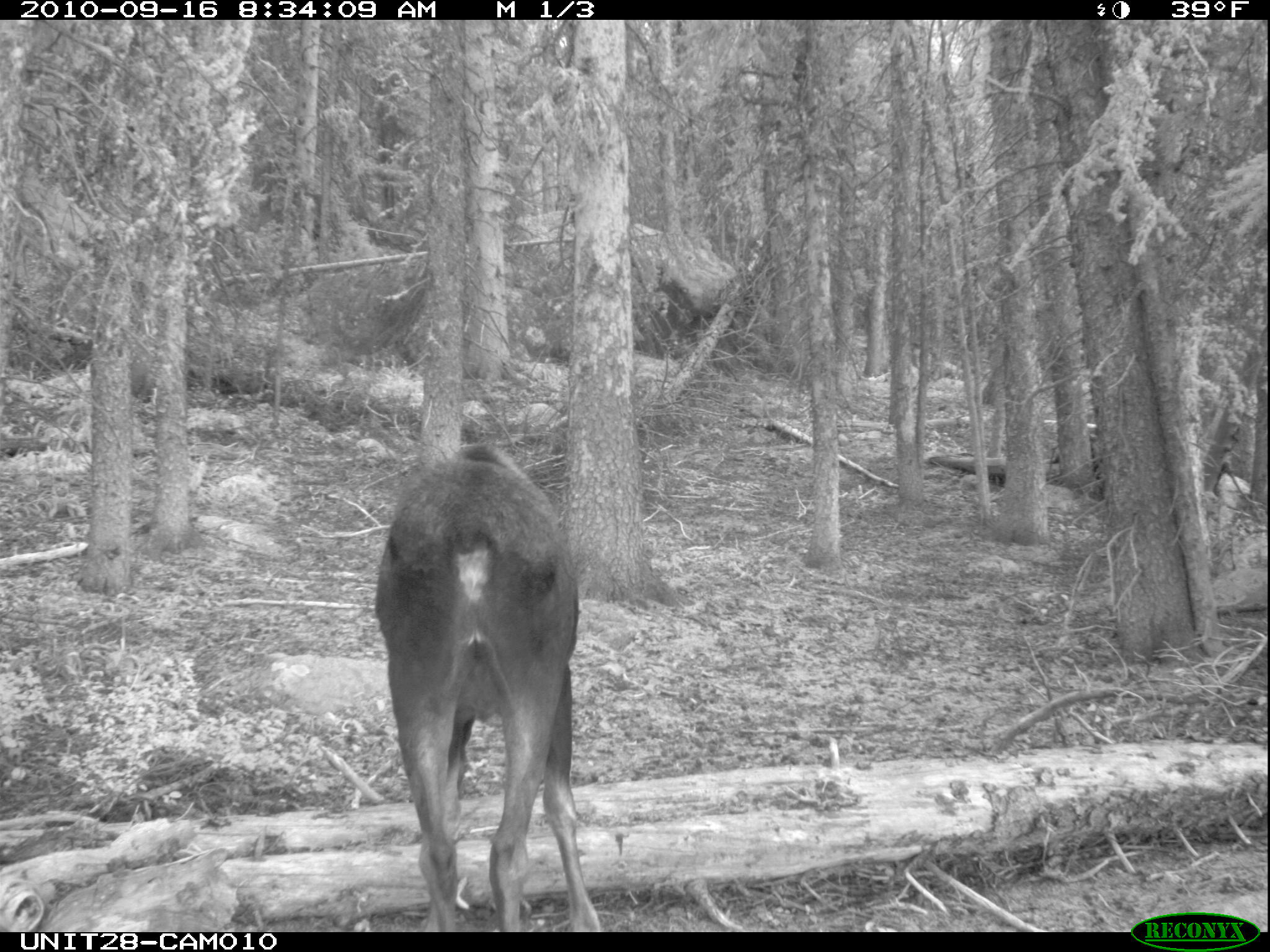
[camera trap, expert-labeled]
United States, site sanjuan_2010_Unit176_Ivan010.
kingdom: Animalia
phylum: Chordata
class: Mammalia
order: Artiodactyla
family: Cervidae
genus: Alces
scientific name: Alces alces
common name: moose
Alces alces (moose).